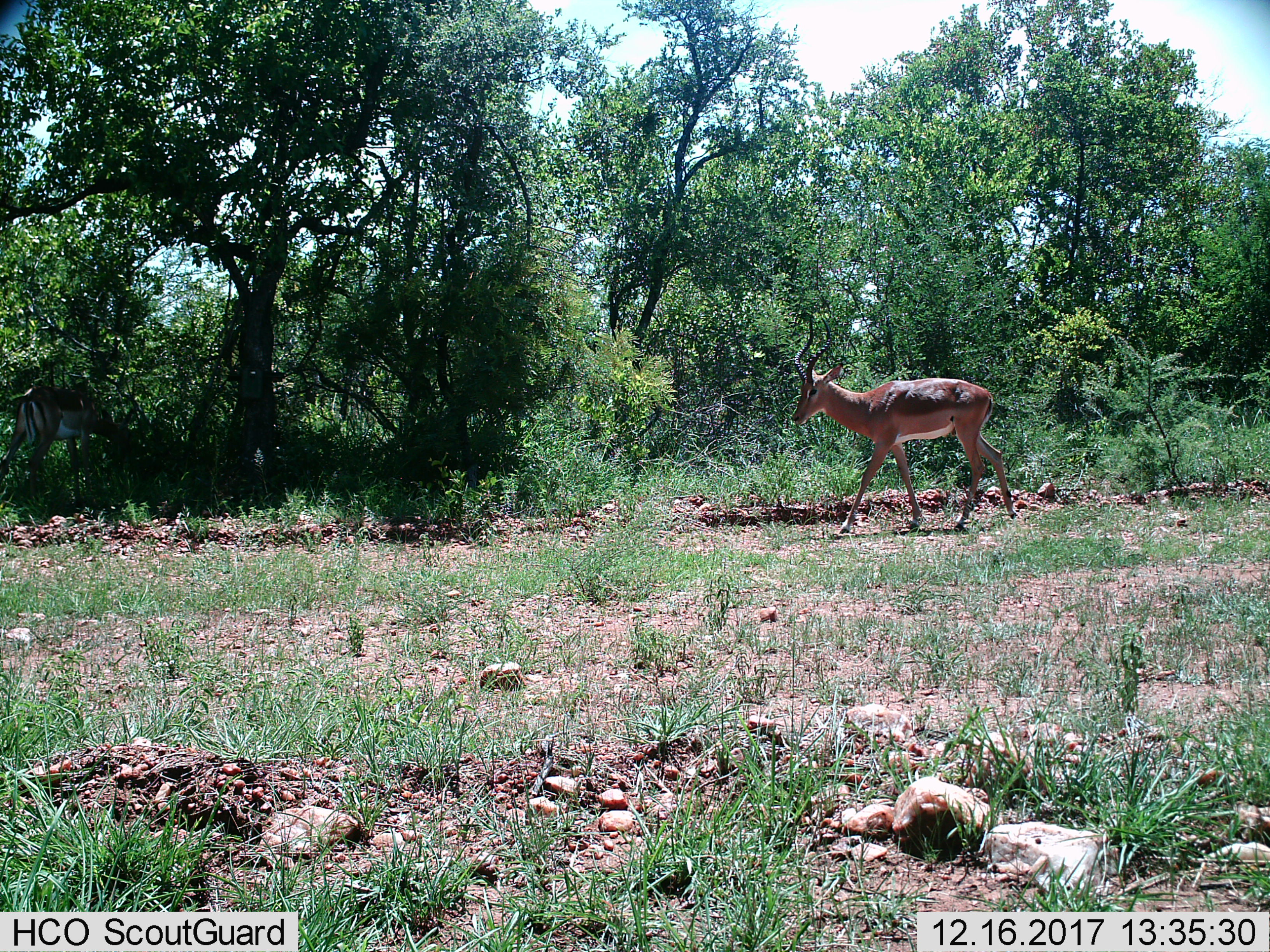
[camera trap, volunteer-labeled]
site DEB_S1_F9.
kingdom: Animalia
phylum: Chordata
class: Mammalia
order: Artiodactyla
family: Bovidae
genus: Aepyceros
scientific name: Aepyceros melampus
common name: impala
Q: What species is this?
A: Impala (Aepyceros melampus).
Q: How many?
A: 1.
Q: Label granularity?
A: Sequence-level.